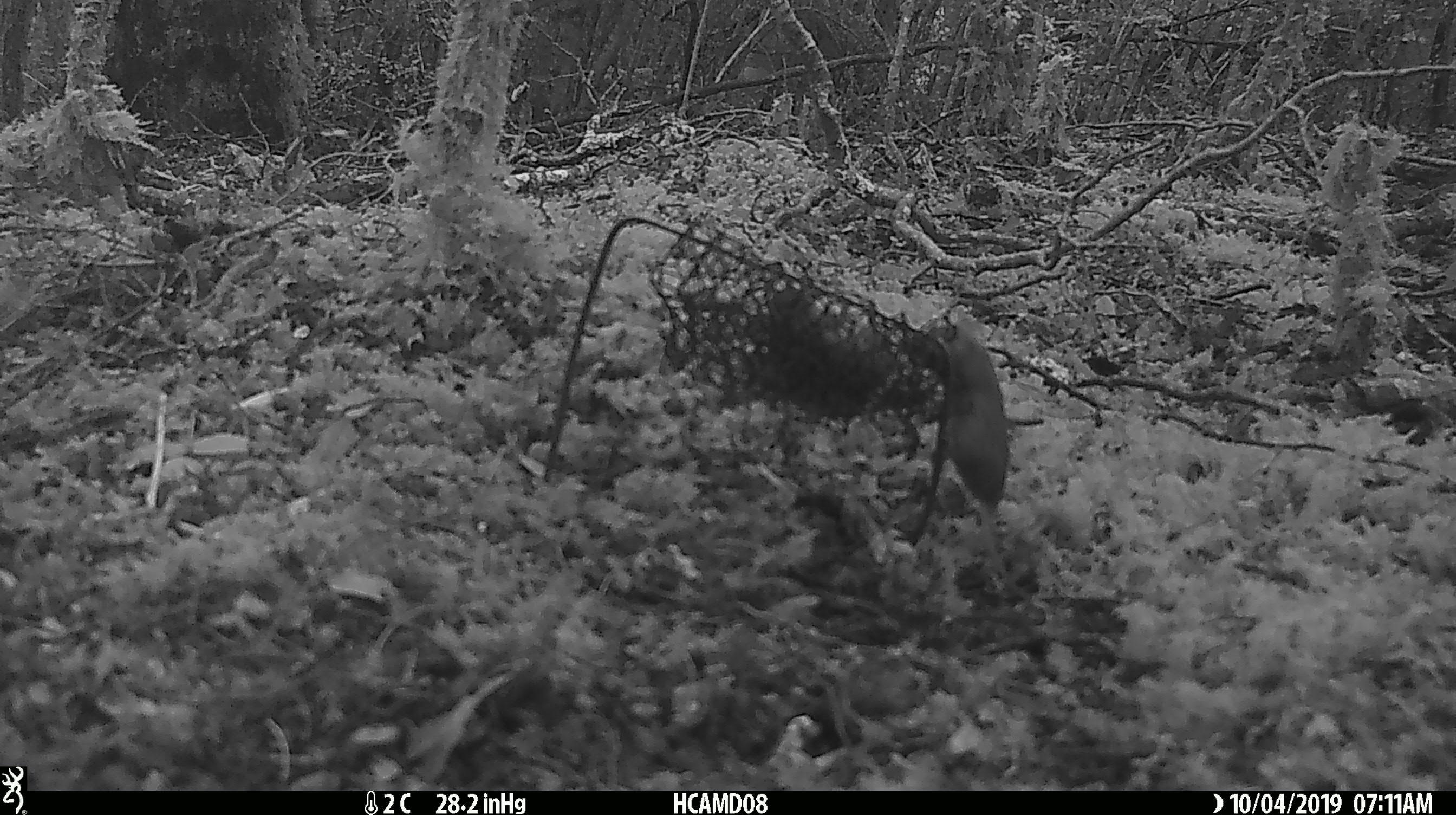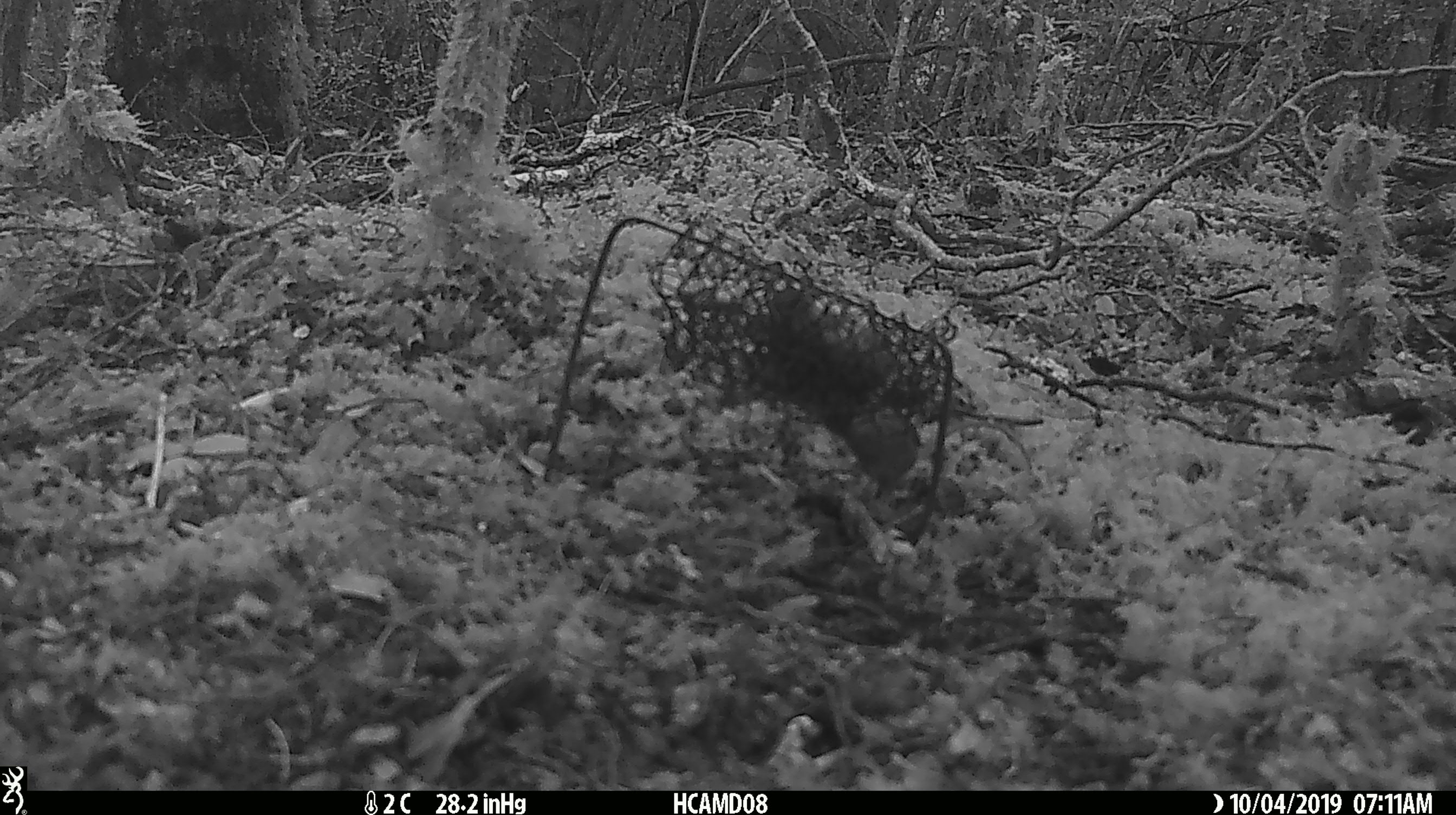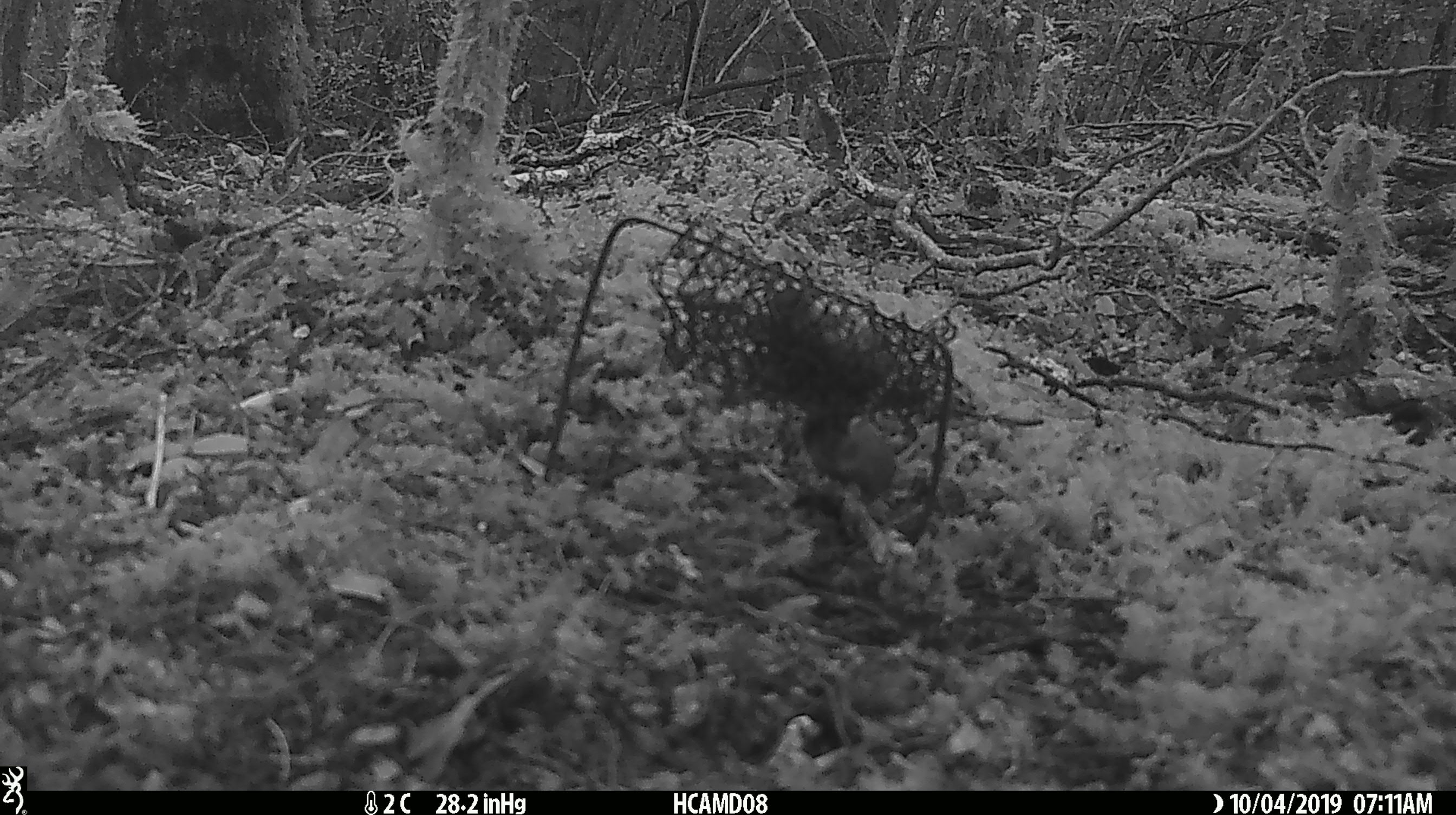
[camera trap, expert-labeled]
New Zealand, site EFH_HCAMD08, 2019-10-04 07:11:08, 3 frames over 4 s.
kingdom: Animalia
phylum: Chordata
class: Mammalia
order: Rodentia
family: Muridae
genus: Mus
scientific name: Mus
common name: mouse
Mouse (Mus).